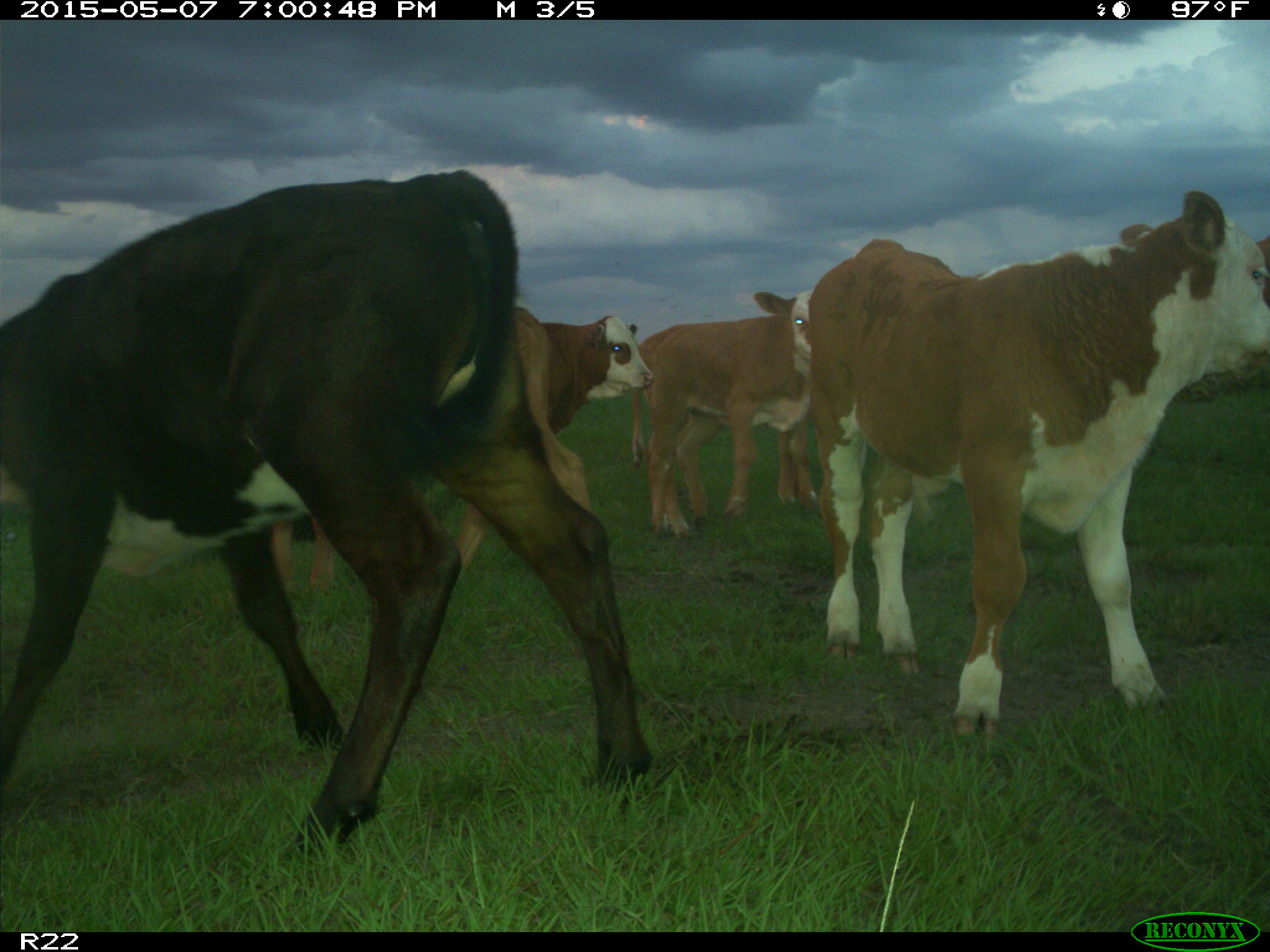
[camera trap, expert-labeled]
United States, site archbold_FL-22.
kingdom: Animalia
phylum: Chordata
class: Mammalia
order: Artiodactyla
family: Bovidae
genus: Bos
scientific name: Bos taurus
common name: domestic cow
Bos taurus (domestic cow).